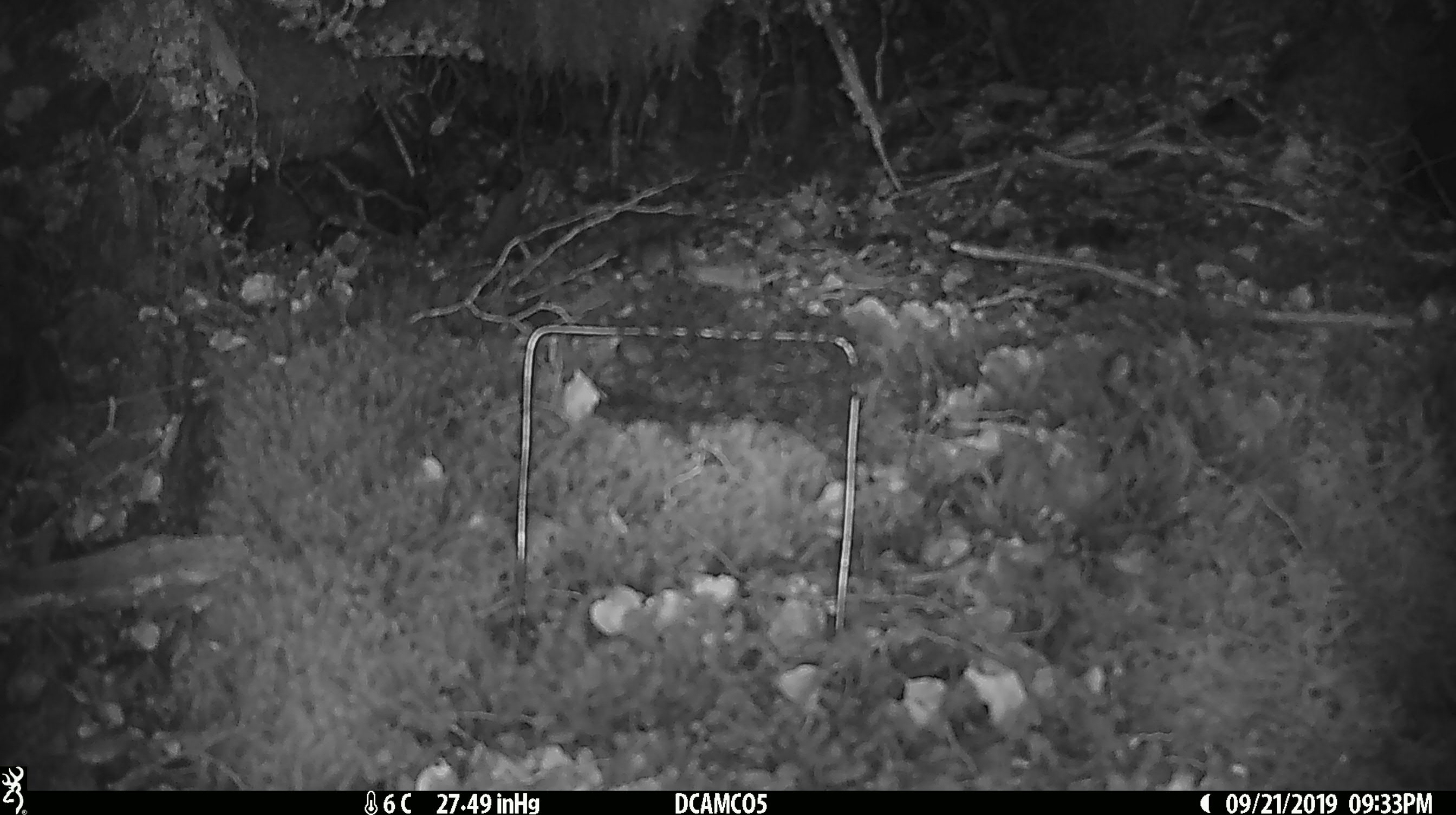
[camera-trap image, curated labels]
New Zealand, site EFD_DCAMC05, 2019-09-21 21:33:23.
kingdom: Animalia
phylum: Chordata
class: Mammalia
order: Rodentia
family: Muridae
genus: Mus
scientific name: Mus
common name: mouse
Mouse (Mus).